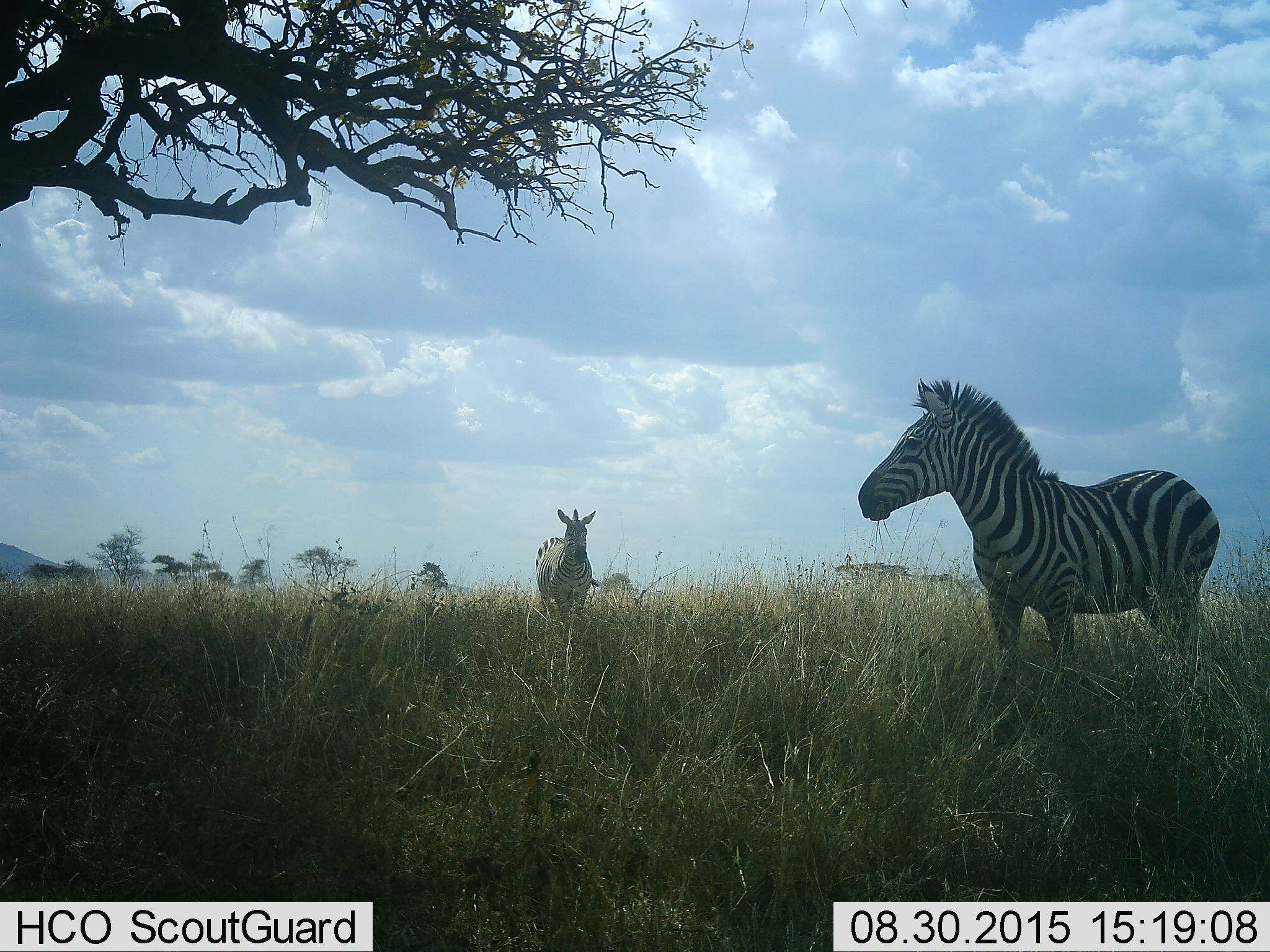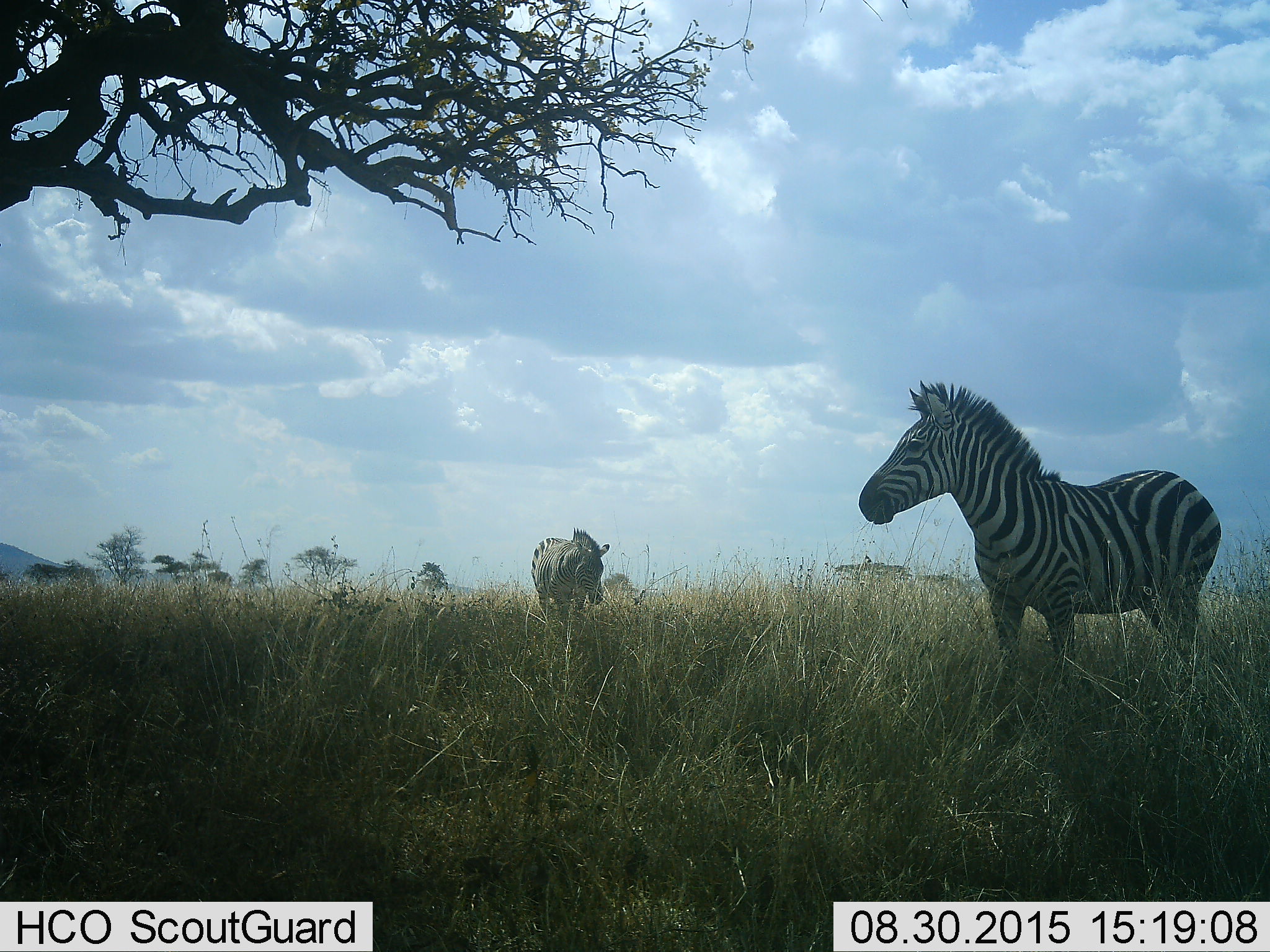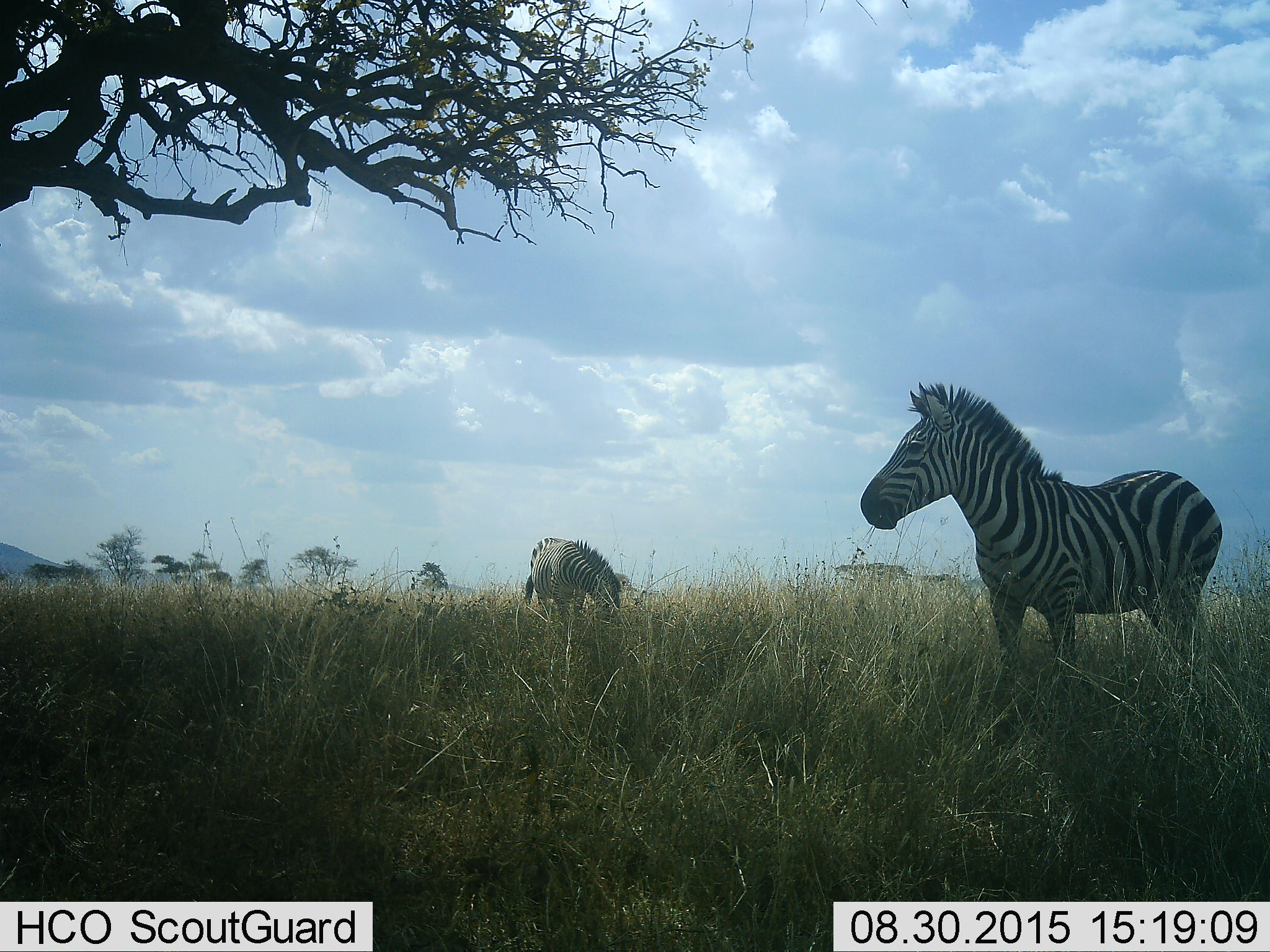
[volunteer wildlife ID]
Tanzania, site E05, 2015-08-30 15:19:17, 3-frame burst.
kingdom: Animalia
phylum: Chordata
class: Mammalia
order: Perissodactyla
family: Equidae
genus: Equus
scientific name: Equus quagga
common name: plains zebra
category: zebra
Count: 2.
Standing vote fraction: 84%.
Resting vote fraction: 11%.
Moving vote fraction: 16%.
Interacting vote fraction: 0%.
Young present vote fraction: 0%.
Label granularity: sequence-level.